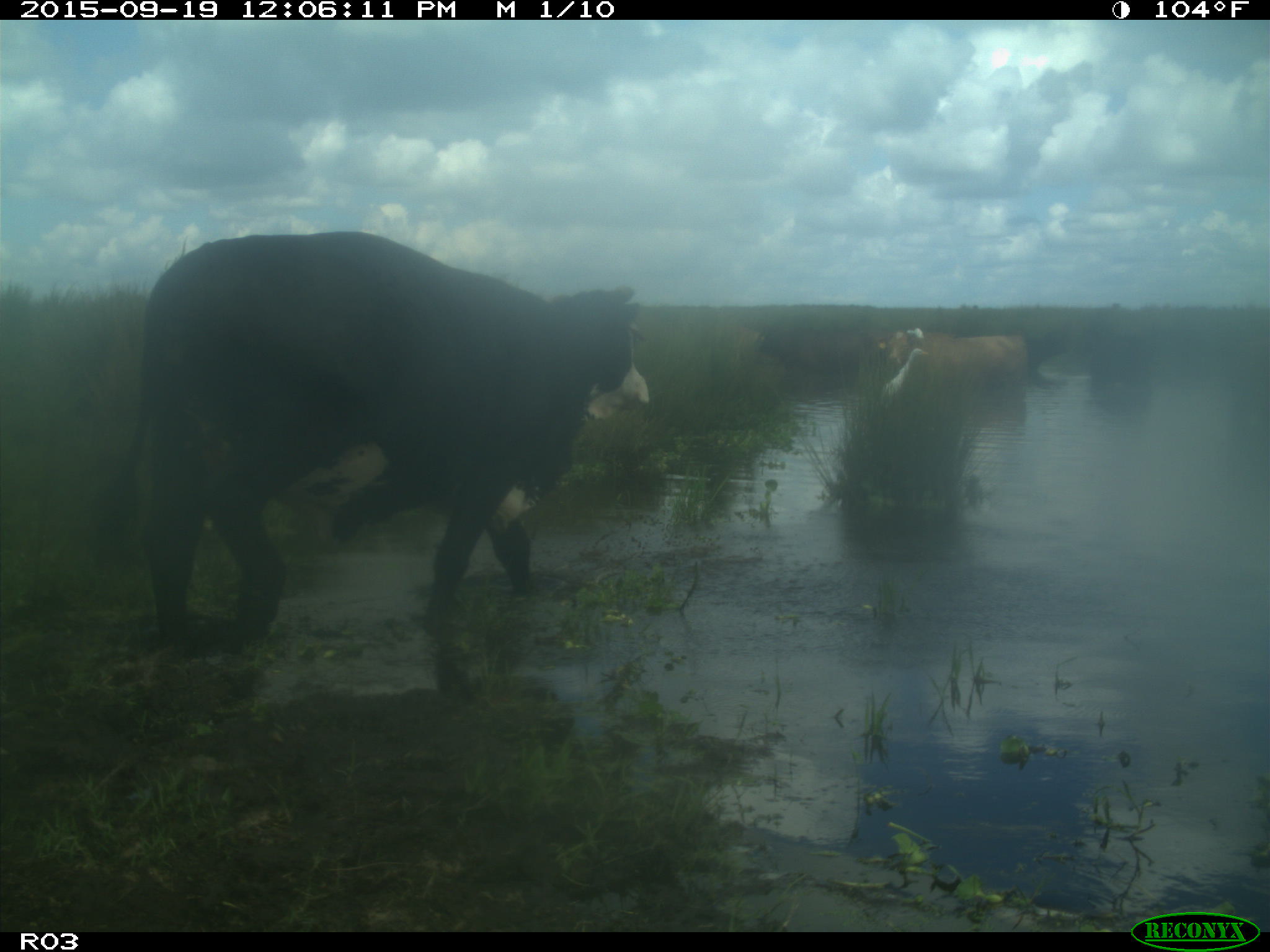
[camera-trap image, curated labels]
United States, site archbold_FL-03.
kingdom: Animalia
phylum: Chordata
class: Mammalia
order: Artiodactyla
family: Bovidae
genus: Bos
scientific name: Bos taurus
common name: domestic cow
Bos taurus (domestic cow).